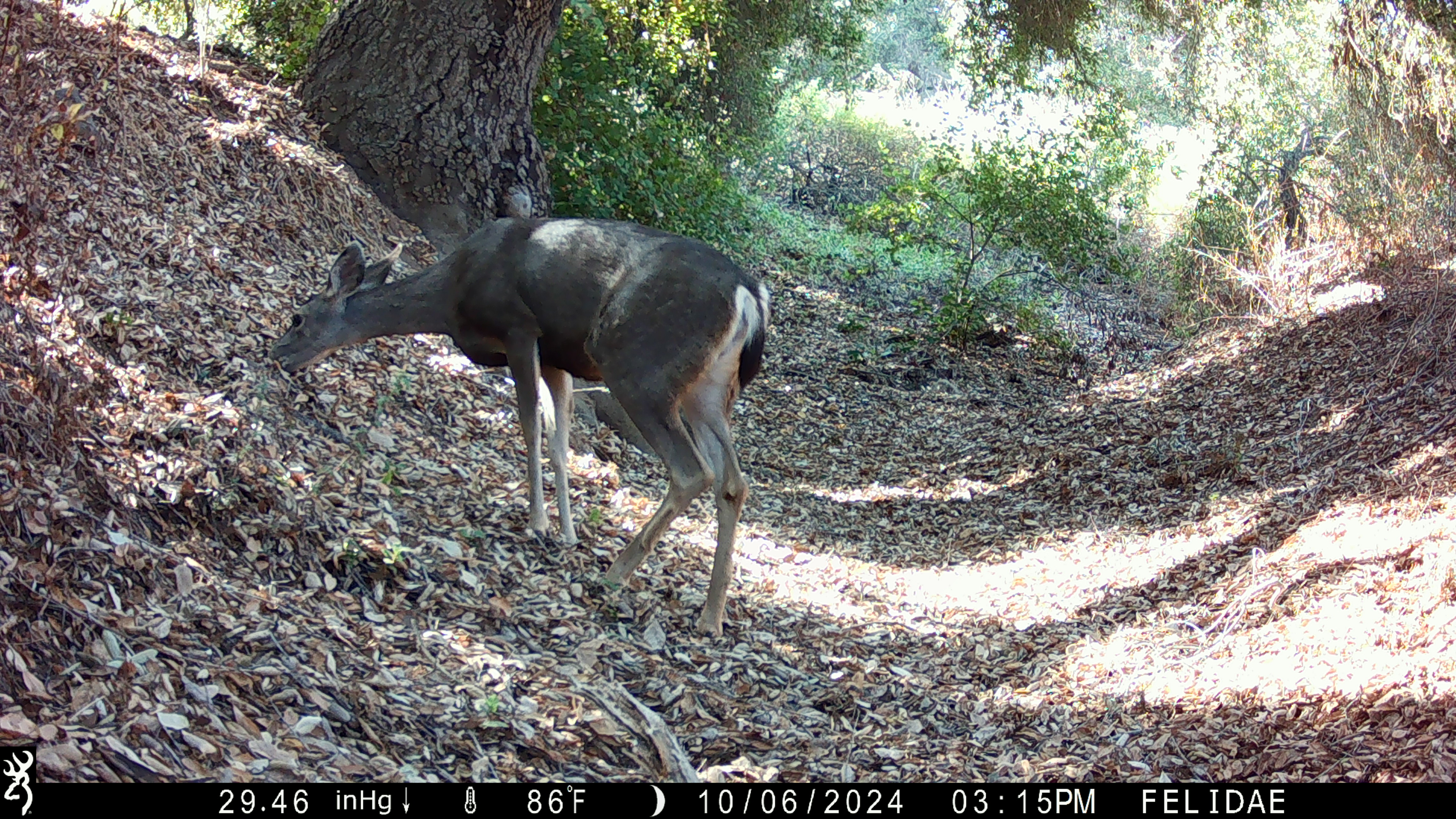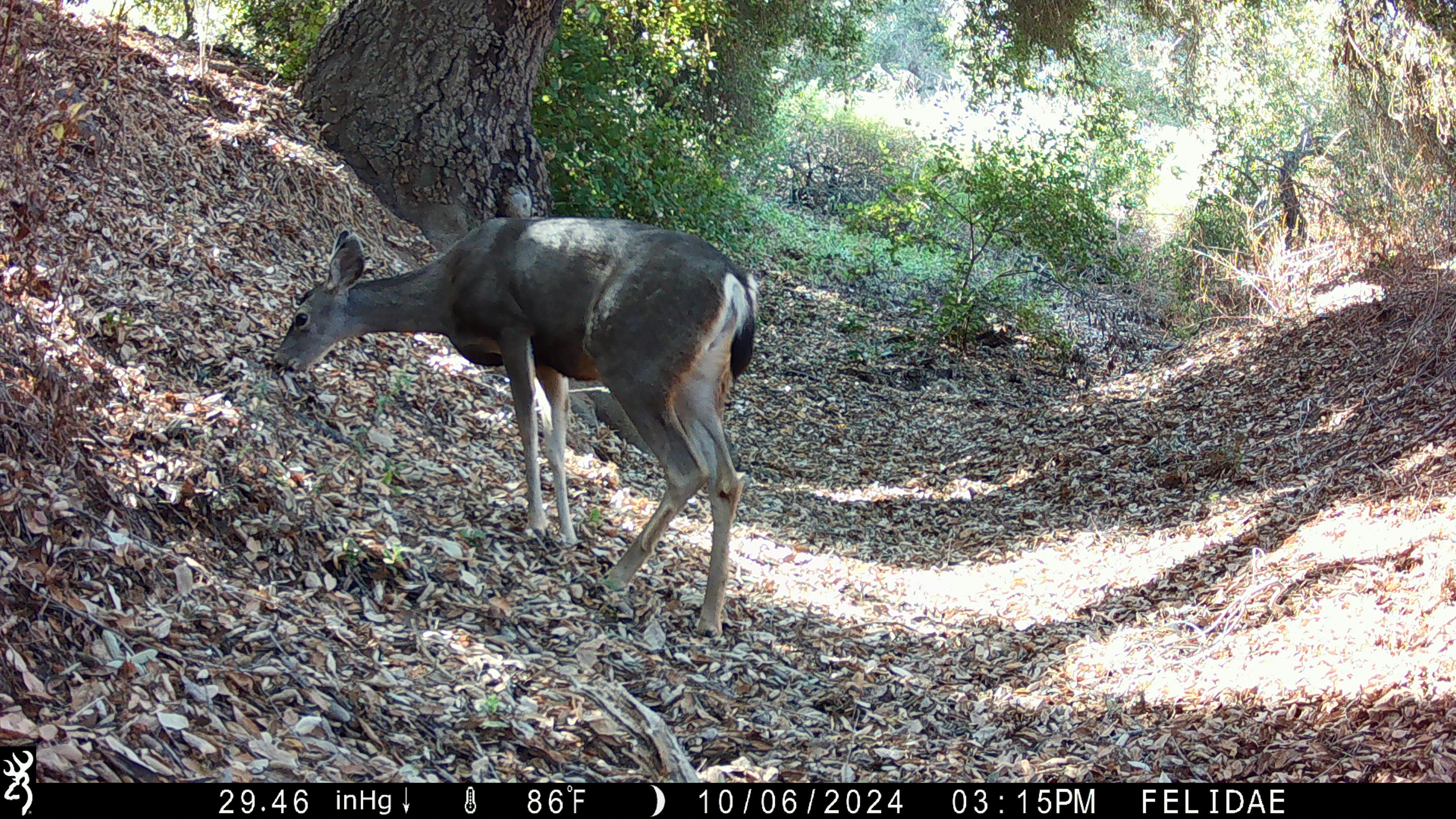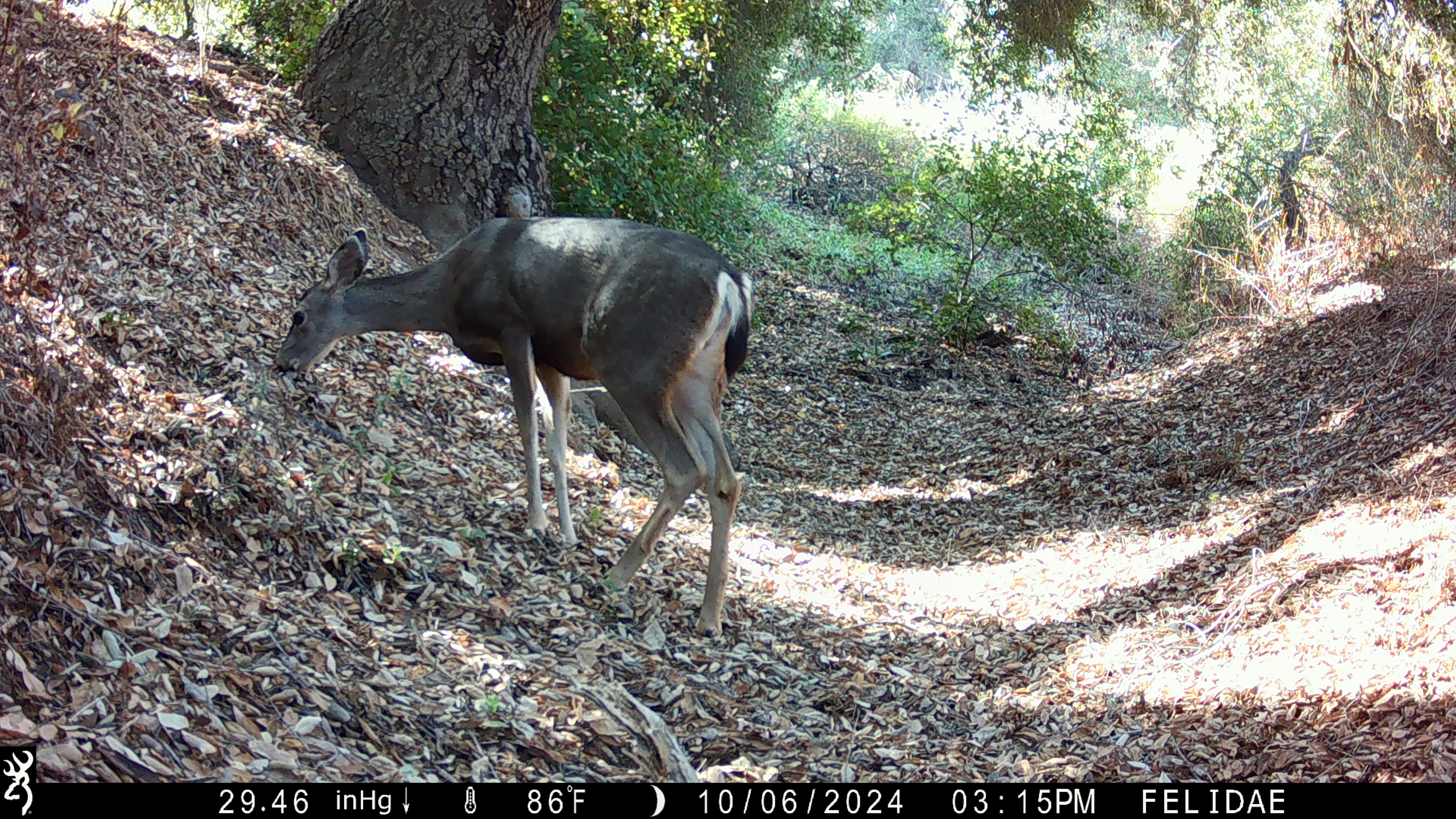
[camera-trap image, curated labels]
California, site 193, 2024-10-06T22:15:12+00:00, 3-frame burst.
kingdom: Animalia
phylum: Chordata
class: Mammalia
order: Artiodactyla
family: Cervidae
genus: Odocoileus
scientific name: Odocoileus hemionus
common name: mule deer